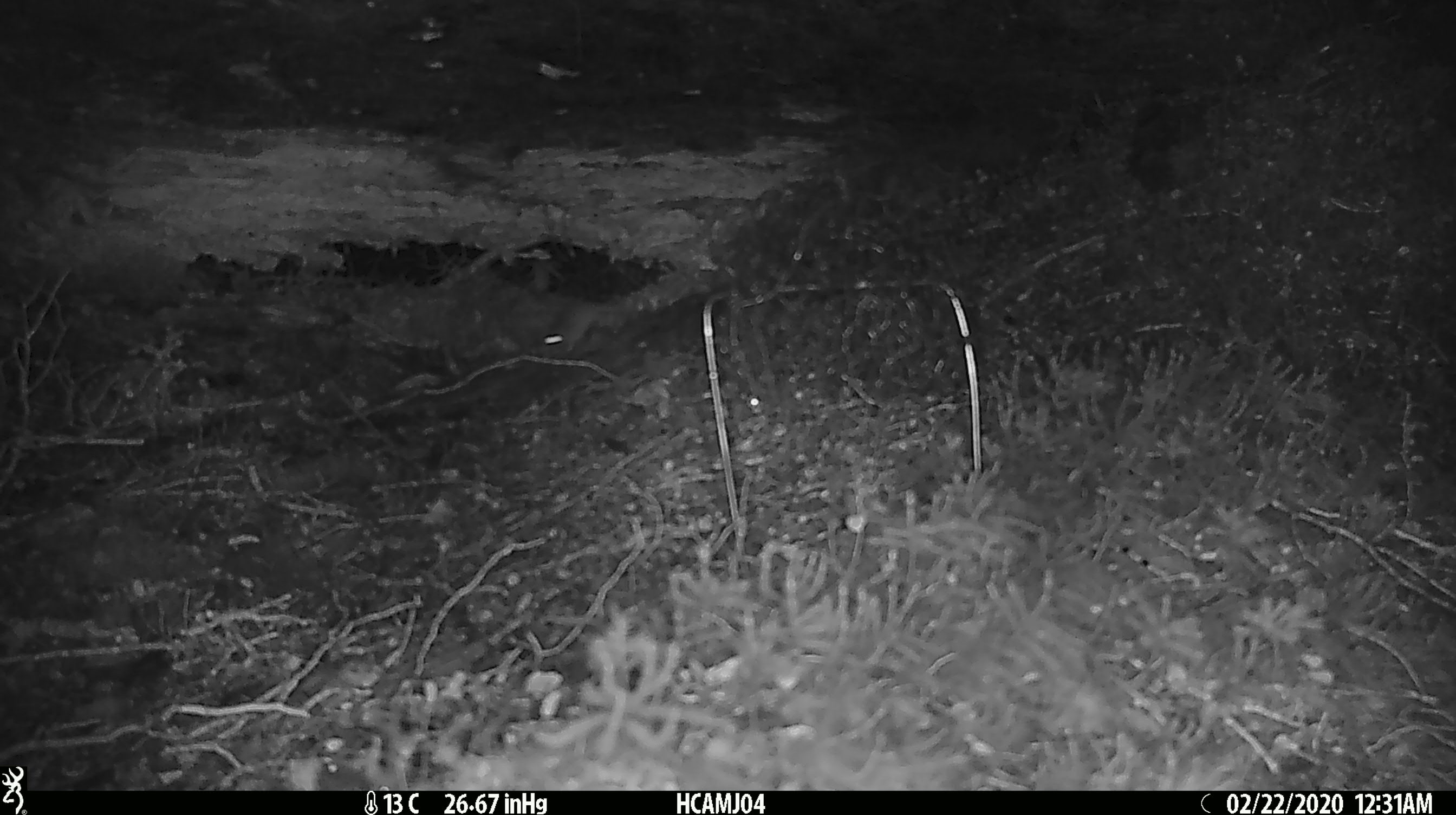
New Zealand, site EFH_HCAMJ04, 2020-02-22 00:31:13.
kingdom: Animalia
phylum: Chordata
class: Mammalia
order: Rodentia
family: Muridae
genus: Mus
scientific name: Mus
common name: mouse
Mouse (Mus).